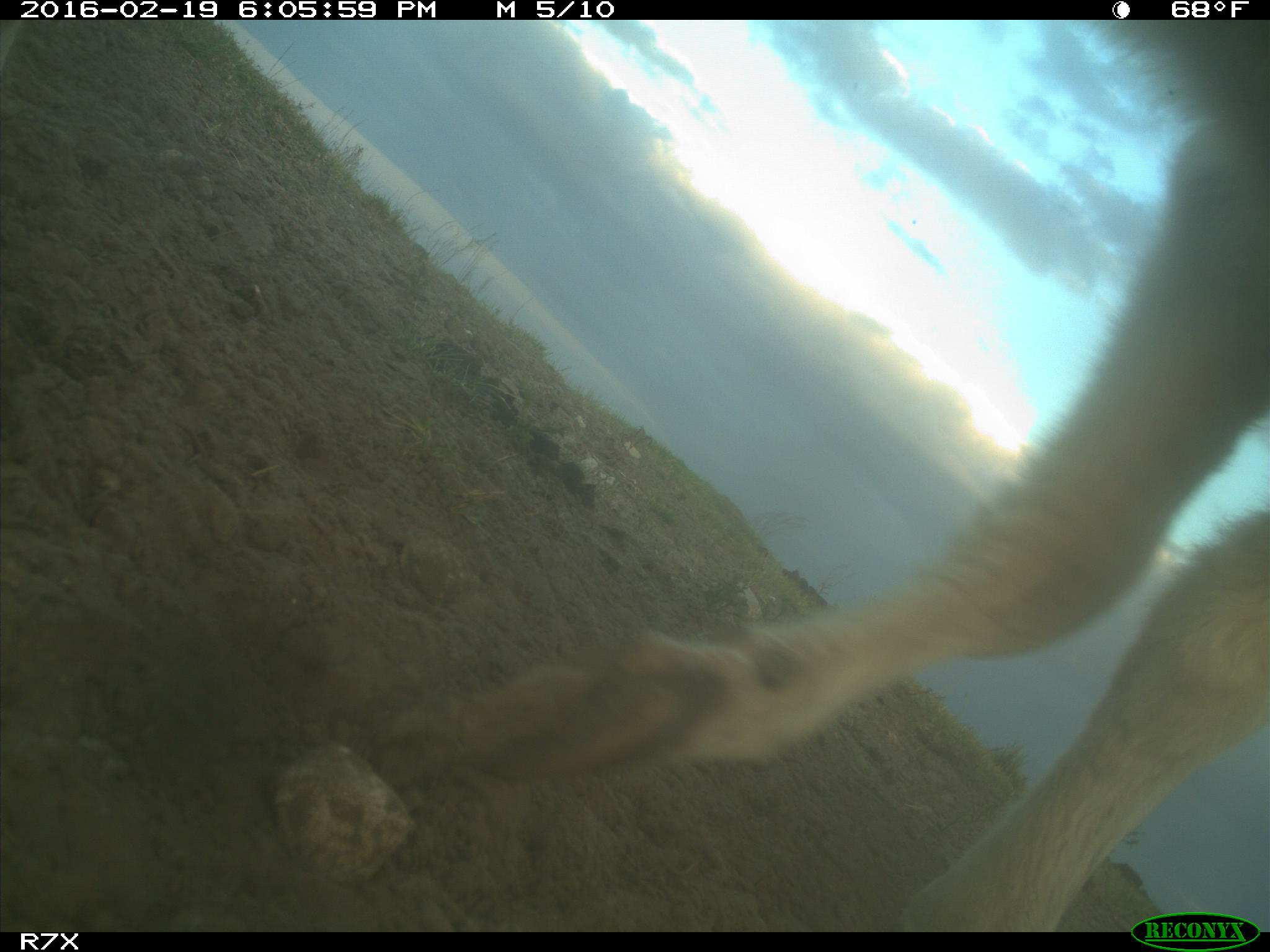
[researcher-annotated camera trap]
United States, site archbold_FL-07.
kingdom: Animalia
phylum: Chordata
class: Mammalia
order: Artiodactyla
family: Bovidae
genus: Bos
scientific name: Bos taurus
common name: domestic cow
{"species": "Bos taurus (domestic cow)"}